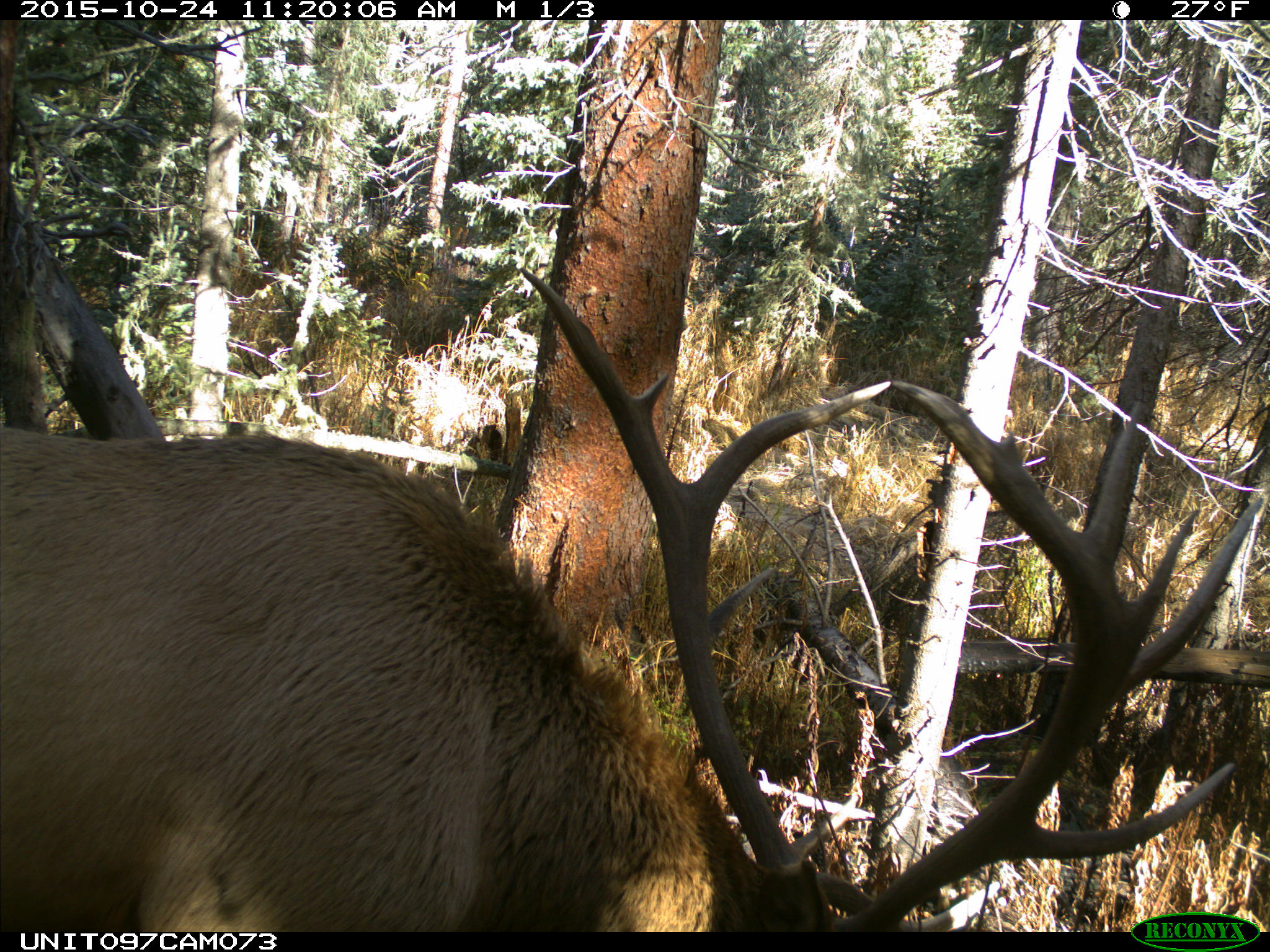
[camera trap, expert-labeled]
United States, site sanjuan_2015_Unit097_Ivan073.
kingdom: Animalia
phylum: Chordata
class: Mammalia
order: Artiodactyla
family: Cervidae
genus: Cervus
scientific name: Cervus elaphus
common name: red deer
Cervus elaphus (red deer).